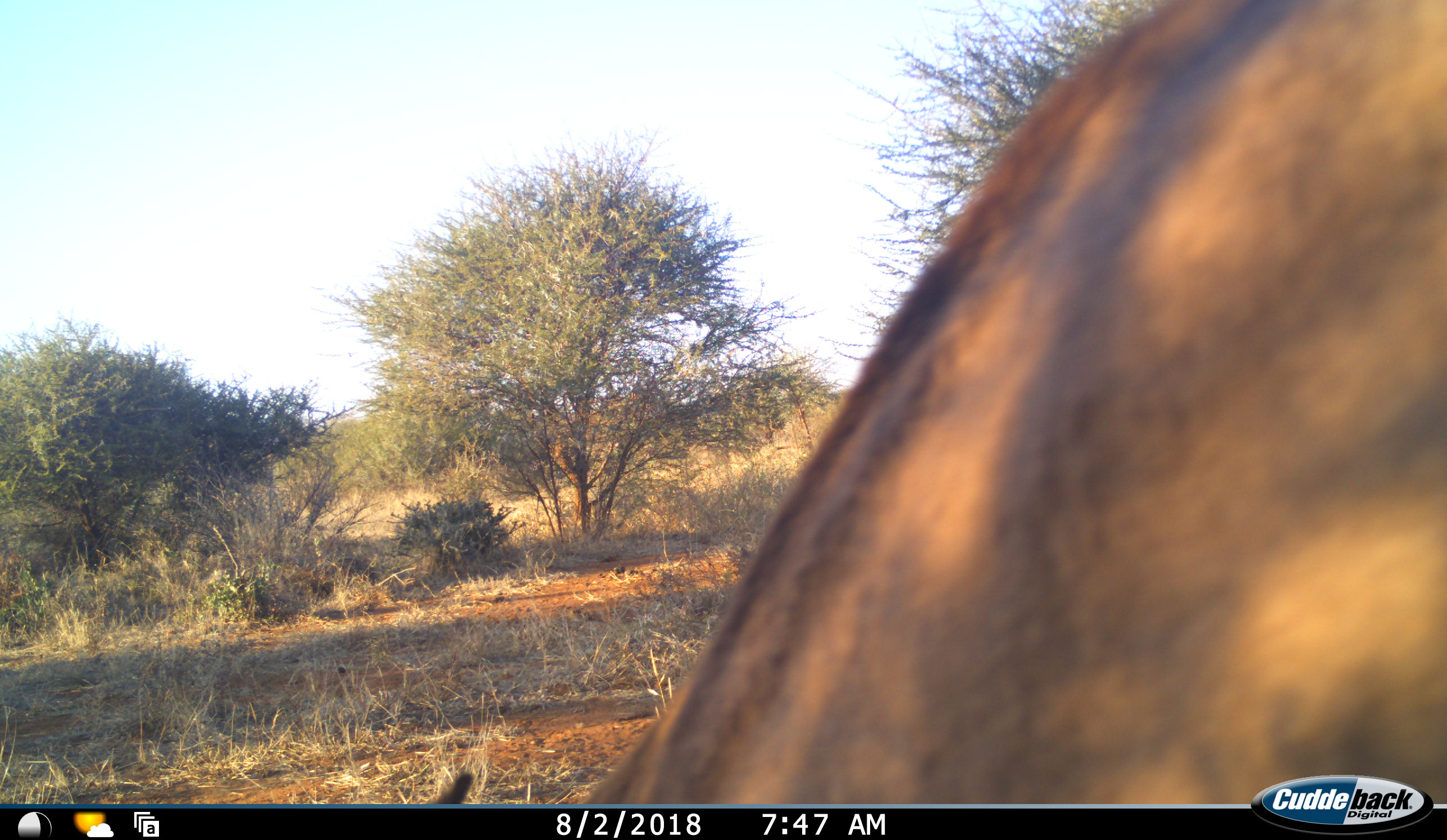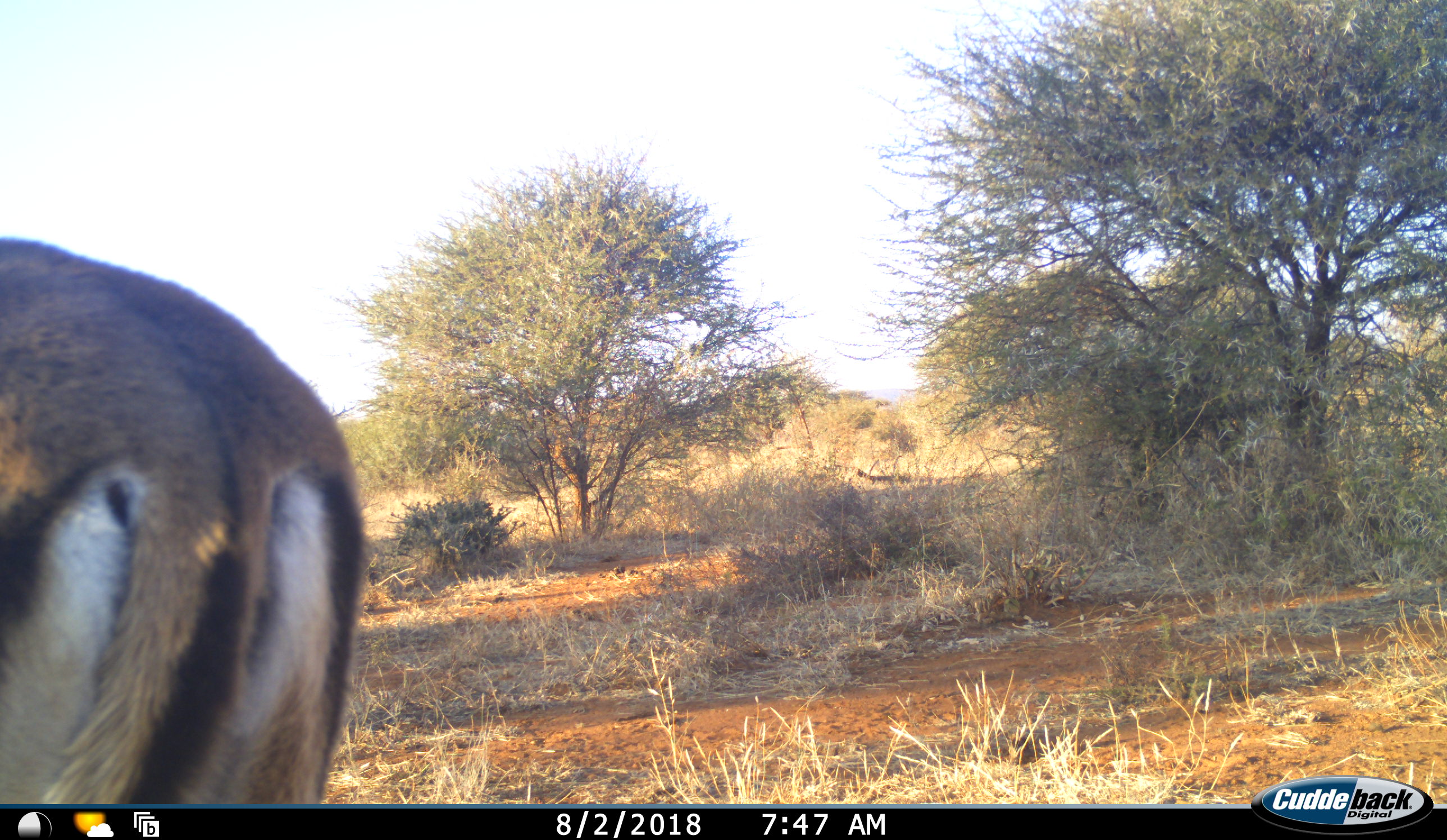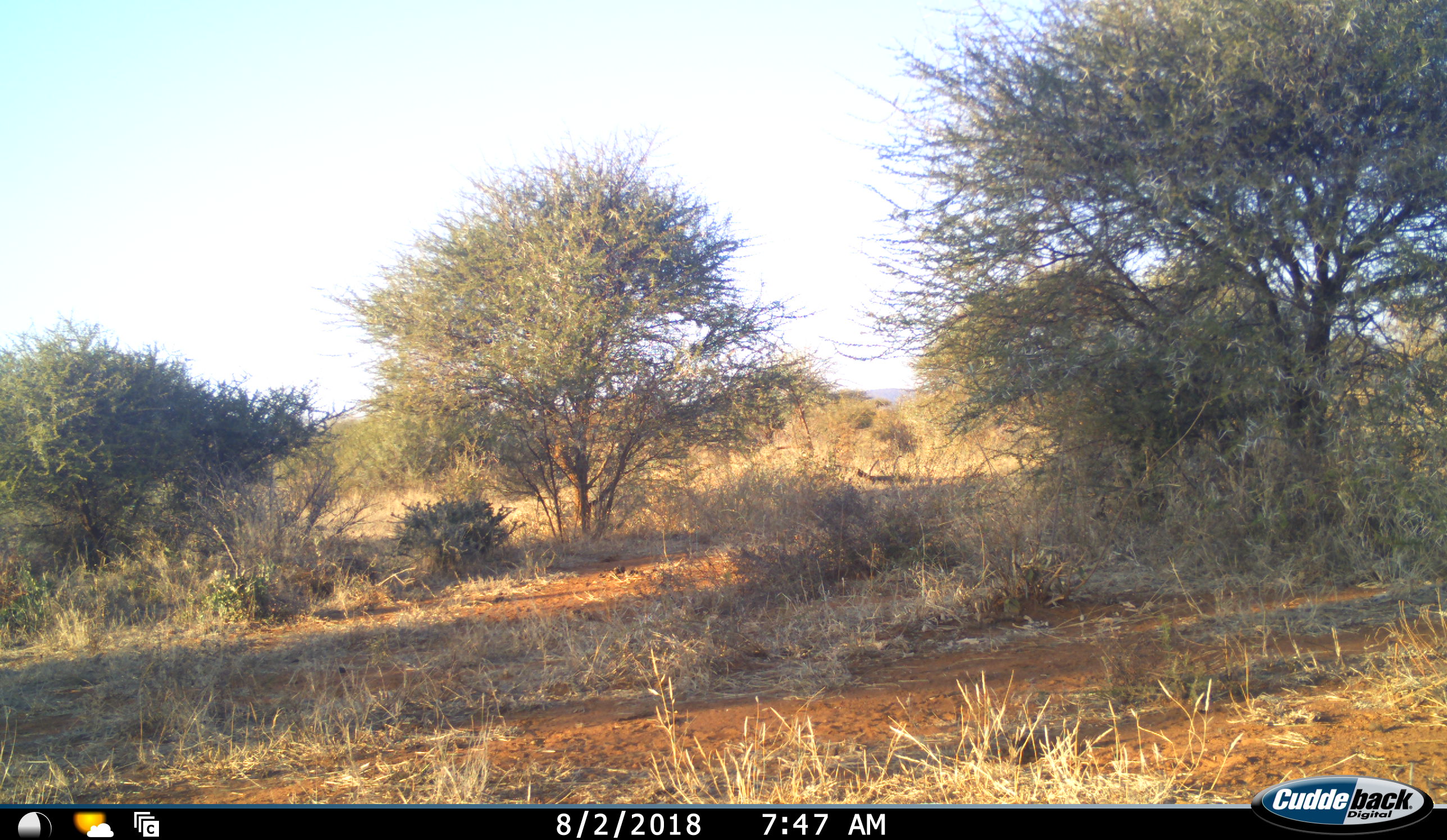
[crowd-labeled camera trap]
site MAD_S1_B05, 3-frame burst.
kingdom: Animalia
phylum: Chordata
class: Mammalia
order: Artiodactyla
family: Bovidae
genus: Aepyceros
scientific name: Aepyceros melampus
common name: impala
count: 1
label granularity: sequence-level